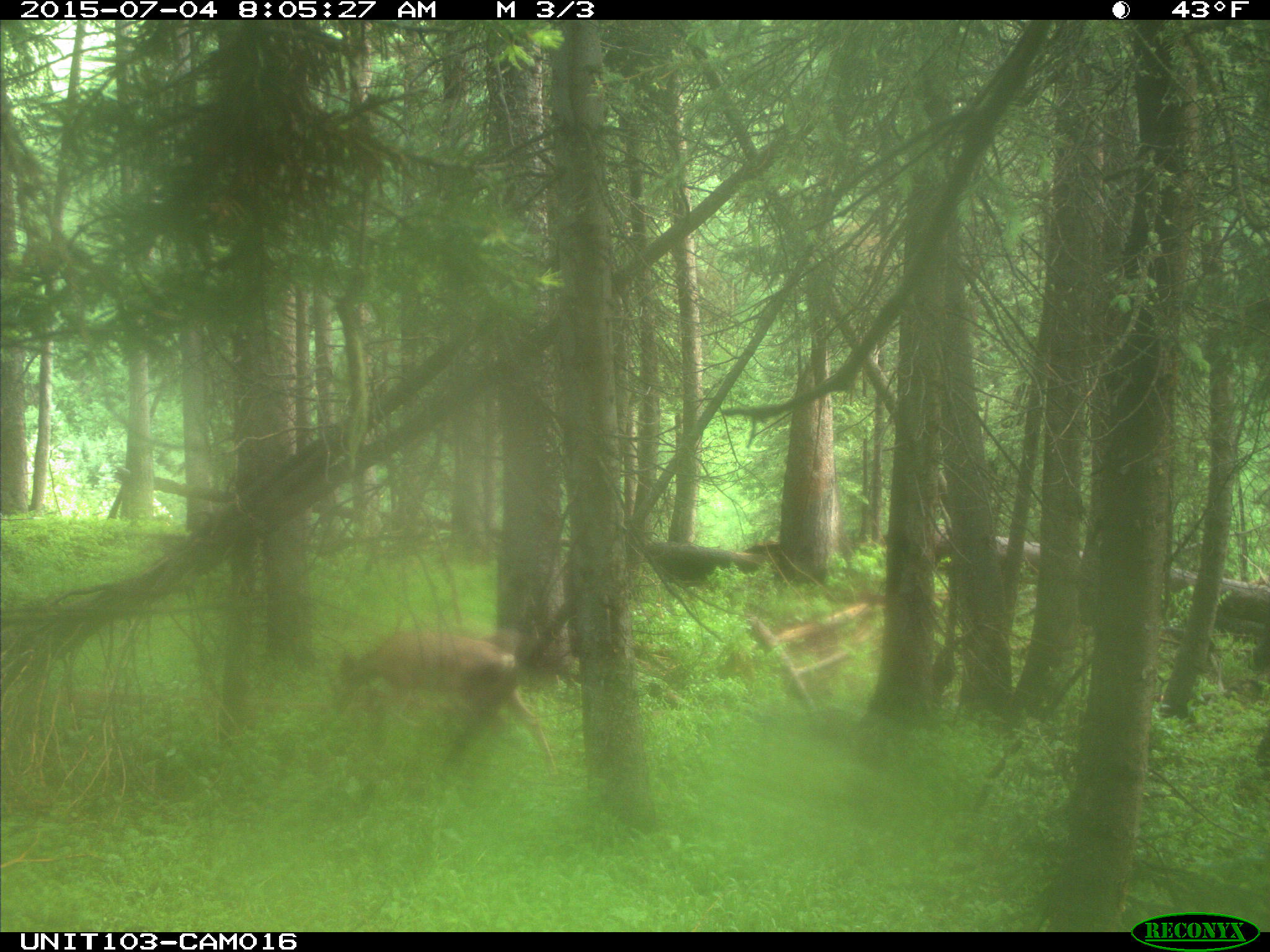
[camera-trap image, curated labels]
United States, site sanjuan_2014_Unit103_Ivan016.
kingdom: Animalia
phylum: Chordata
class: Mammalia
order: Artiodactyla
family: Cervidae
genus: Odocoileus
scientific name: Odocoileus hemionus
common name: mule deer